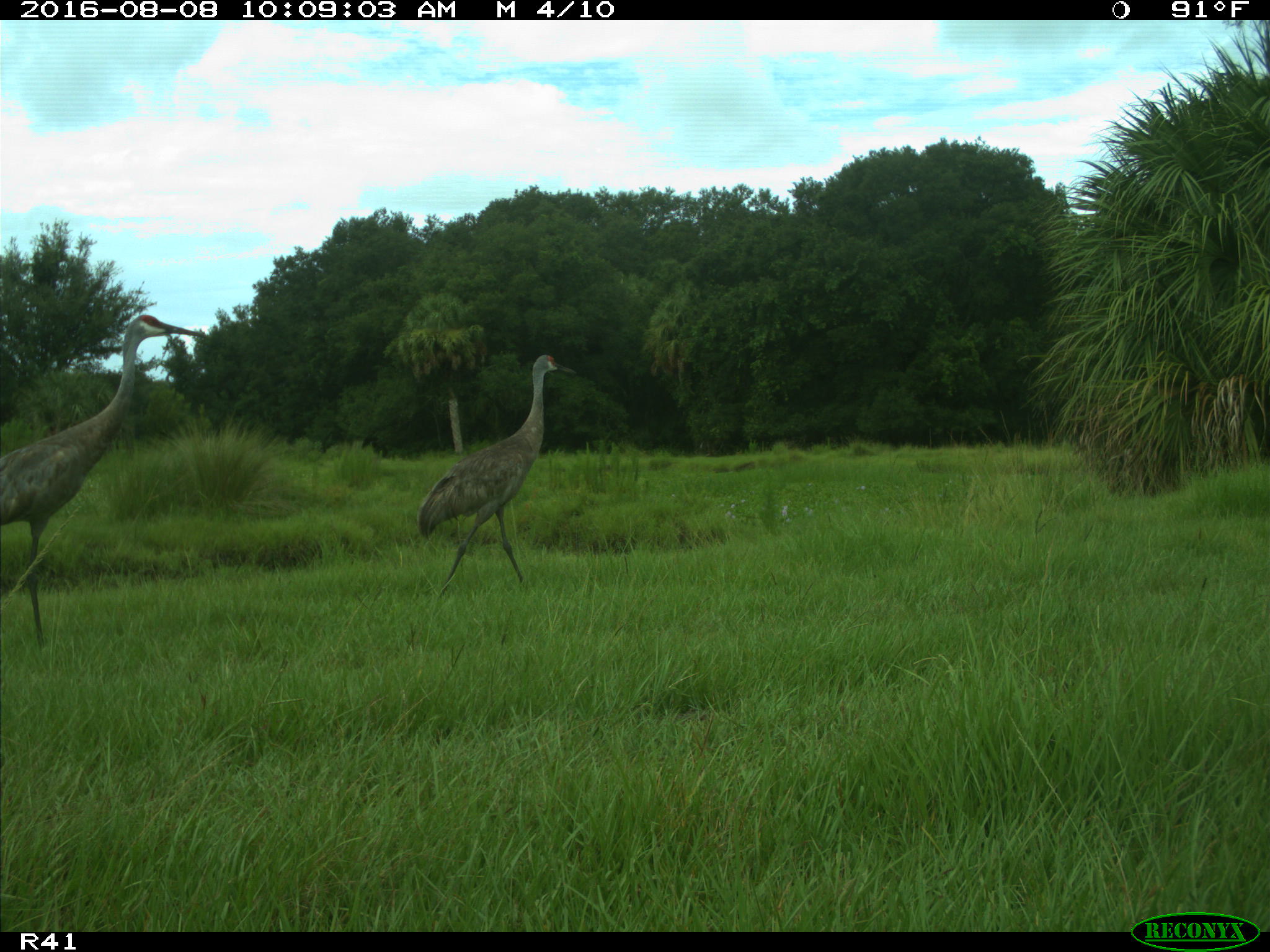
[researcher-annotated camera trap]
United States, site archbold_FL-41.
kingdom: Animalia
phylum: Chordata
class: Aves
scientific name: Aves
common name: birds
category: unidentified bird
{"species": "unidentified bird (birds) (Aves)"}